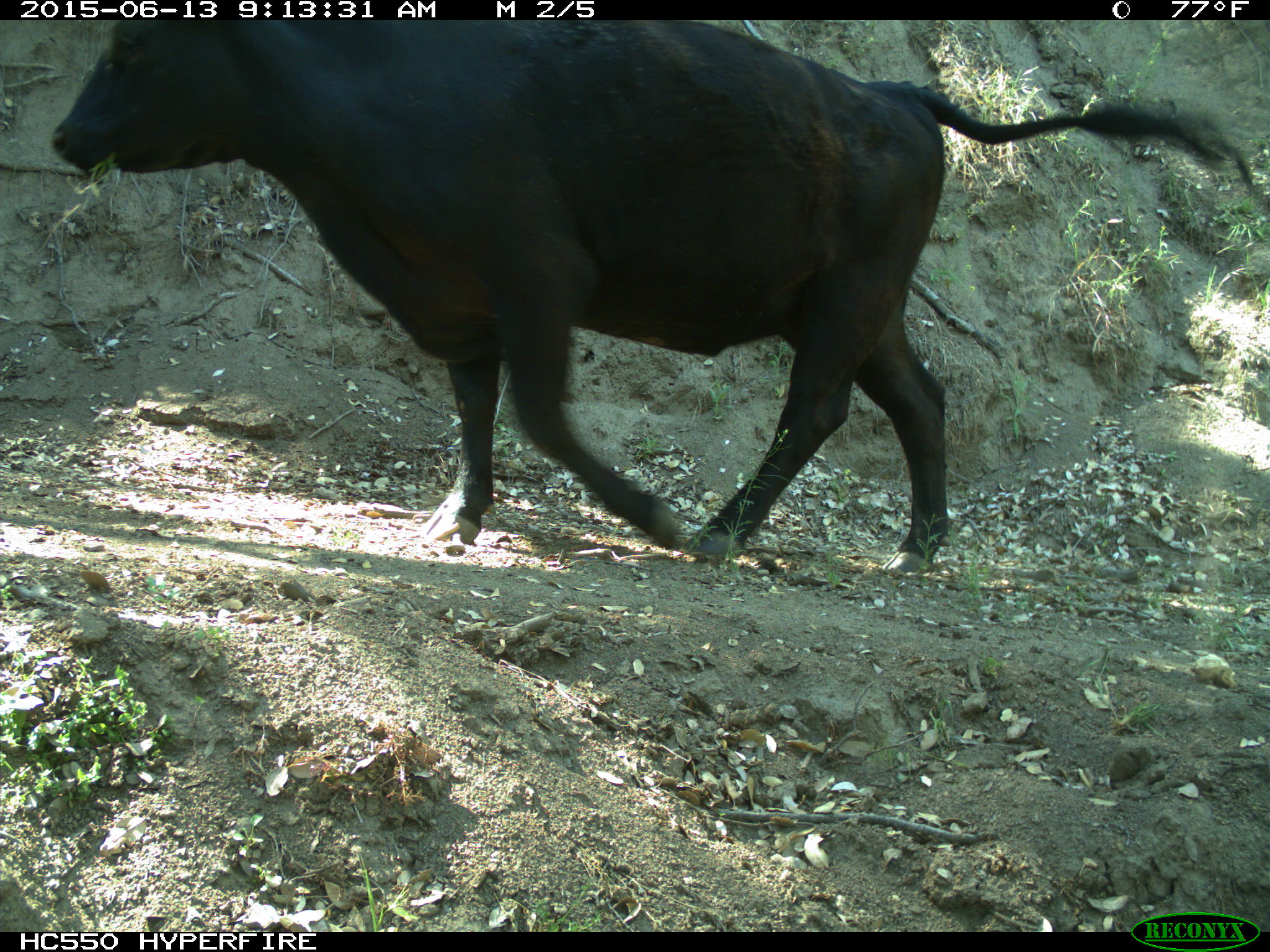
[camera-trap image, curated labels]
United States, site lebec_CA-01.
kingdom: Animalia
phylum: Chordata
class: Mammalia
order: Artiodactyla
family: Bovidae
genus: Bos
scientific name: Bos taurus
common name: domestic cow